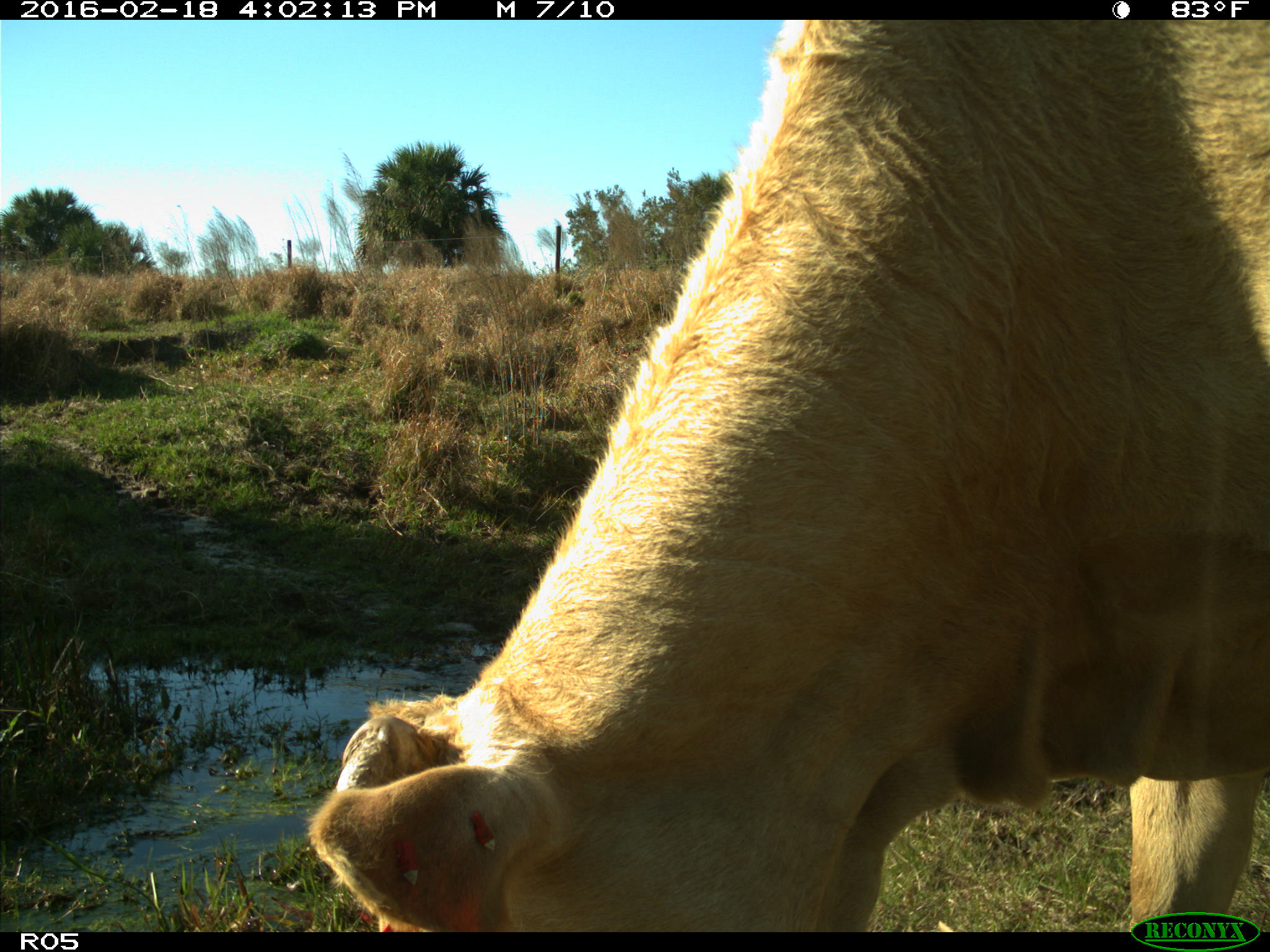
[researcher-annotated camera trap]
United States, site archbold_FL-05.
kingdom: Animalia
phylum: Chordata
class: Mammalia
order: Artiodactyla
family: Bovidae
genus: Bos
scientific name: Bos taurus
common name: domestic cow